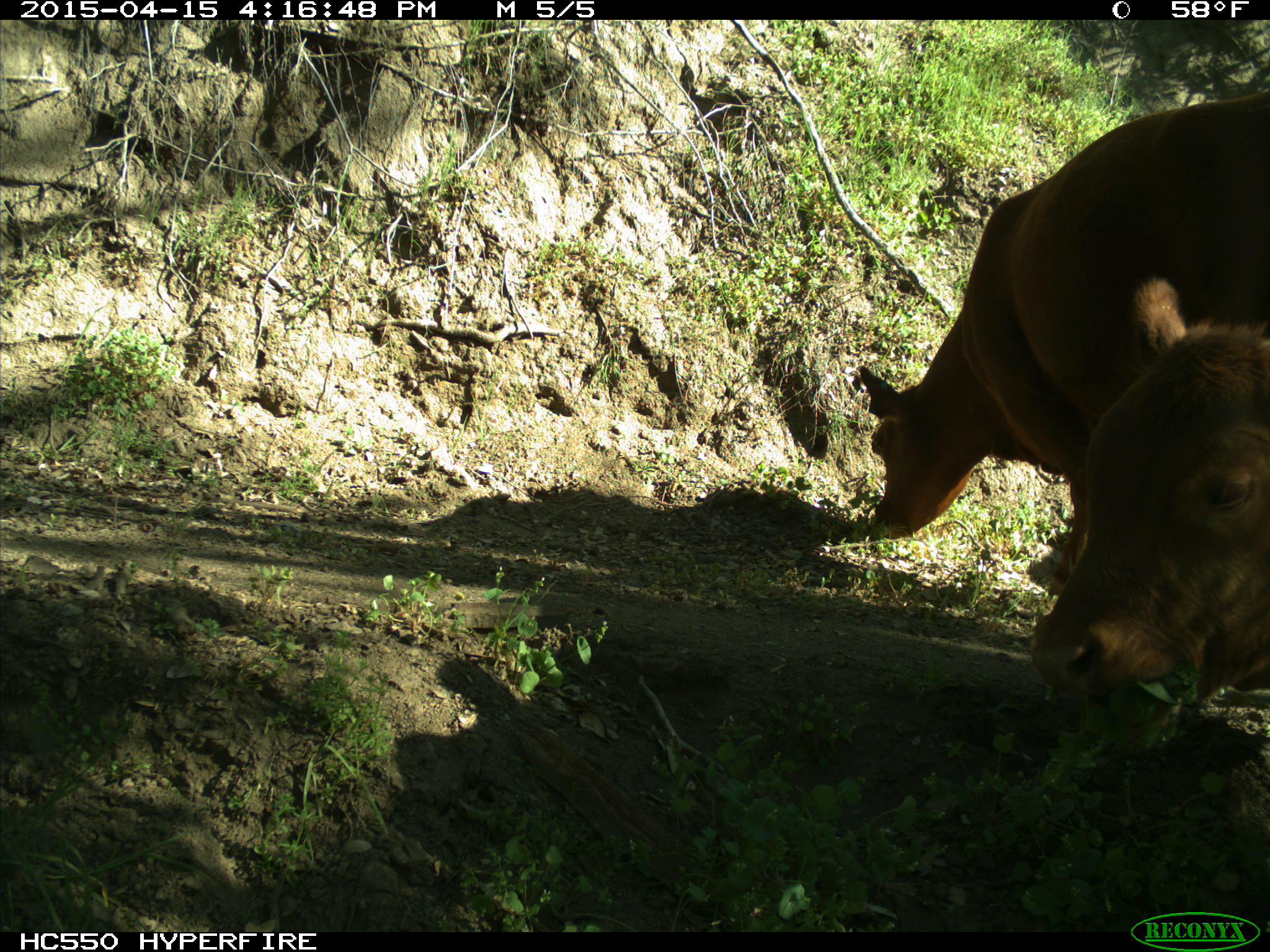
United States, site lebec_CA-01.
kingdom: Animalia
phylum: Chordata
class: Mammalia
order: Artiodactyla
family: Bovidae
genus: Bos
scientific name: Bos taurus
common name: domestic cow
Bos taurus (domestic cow).